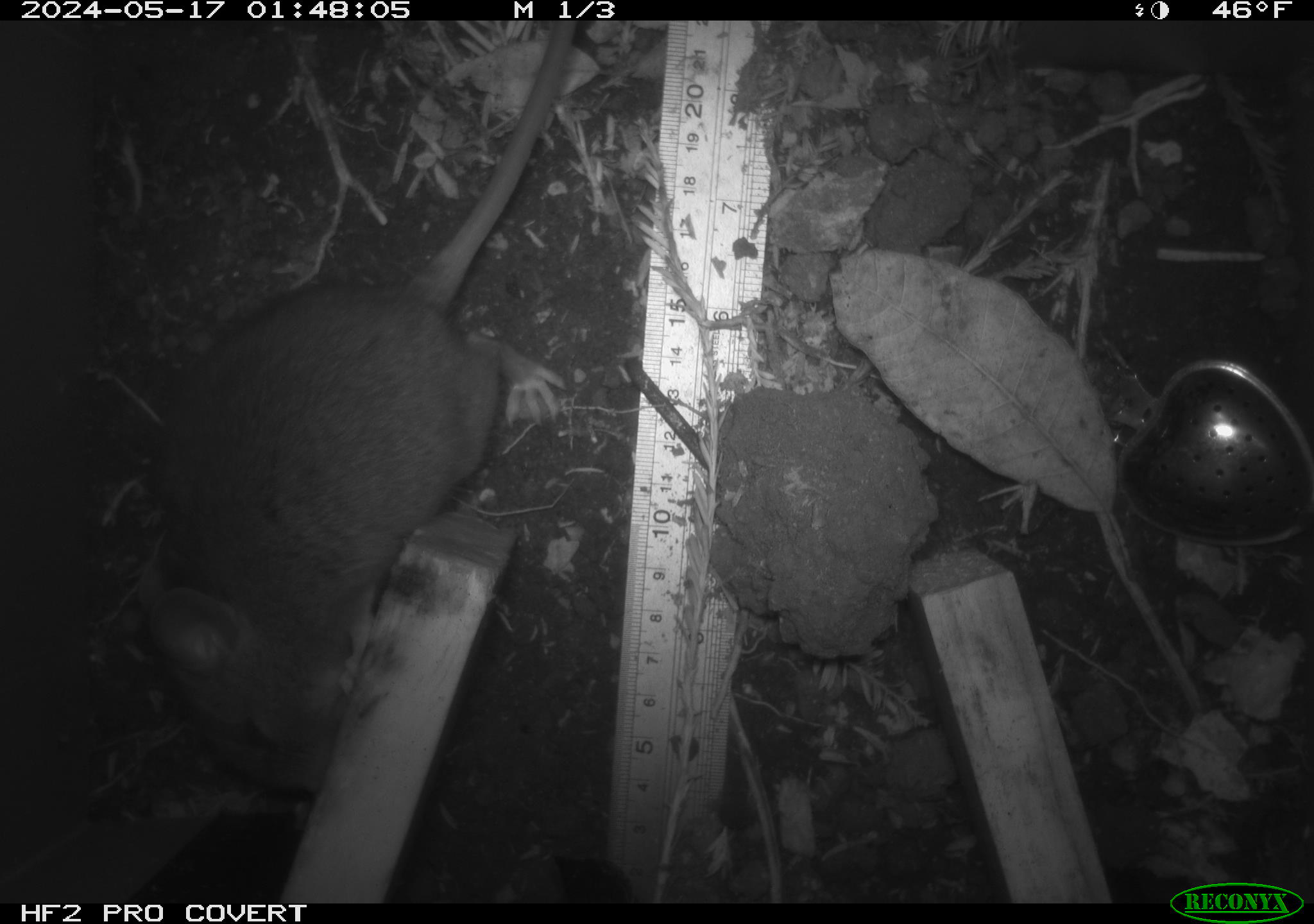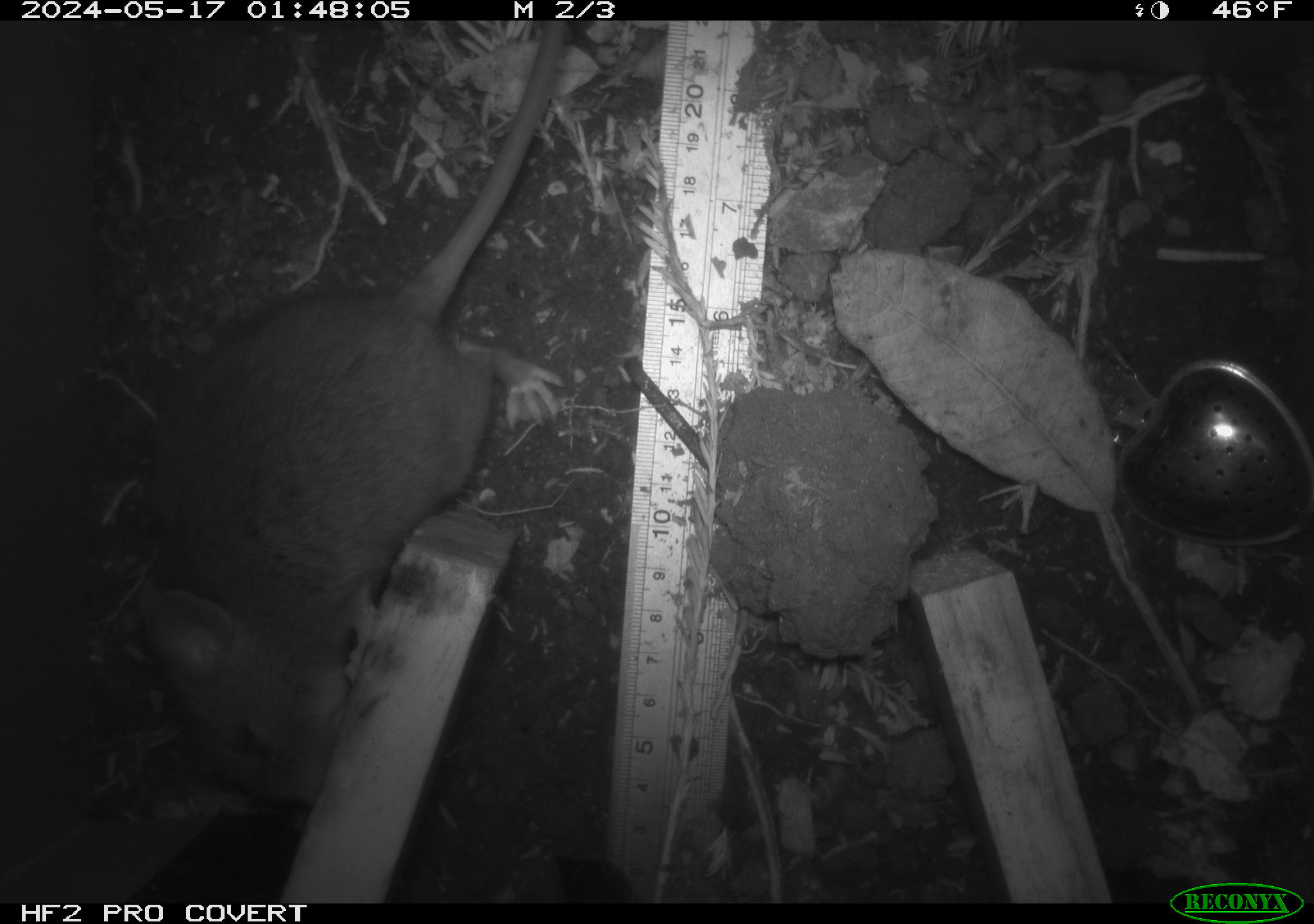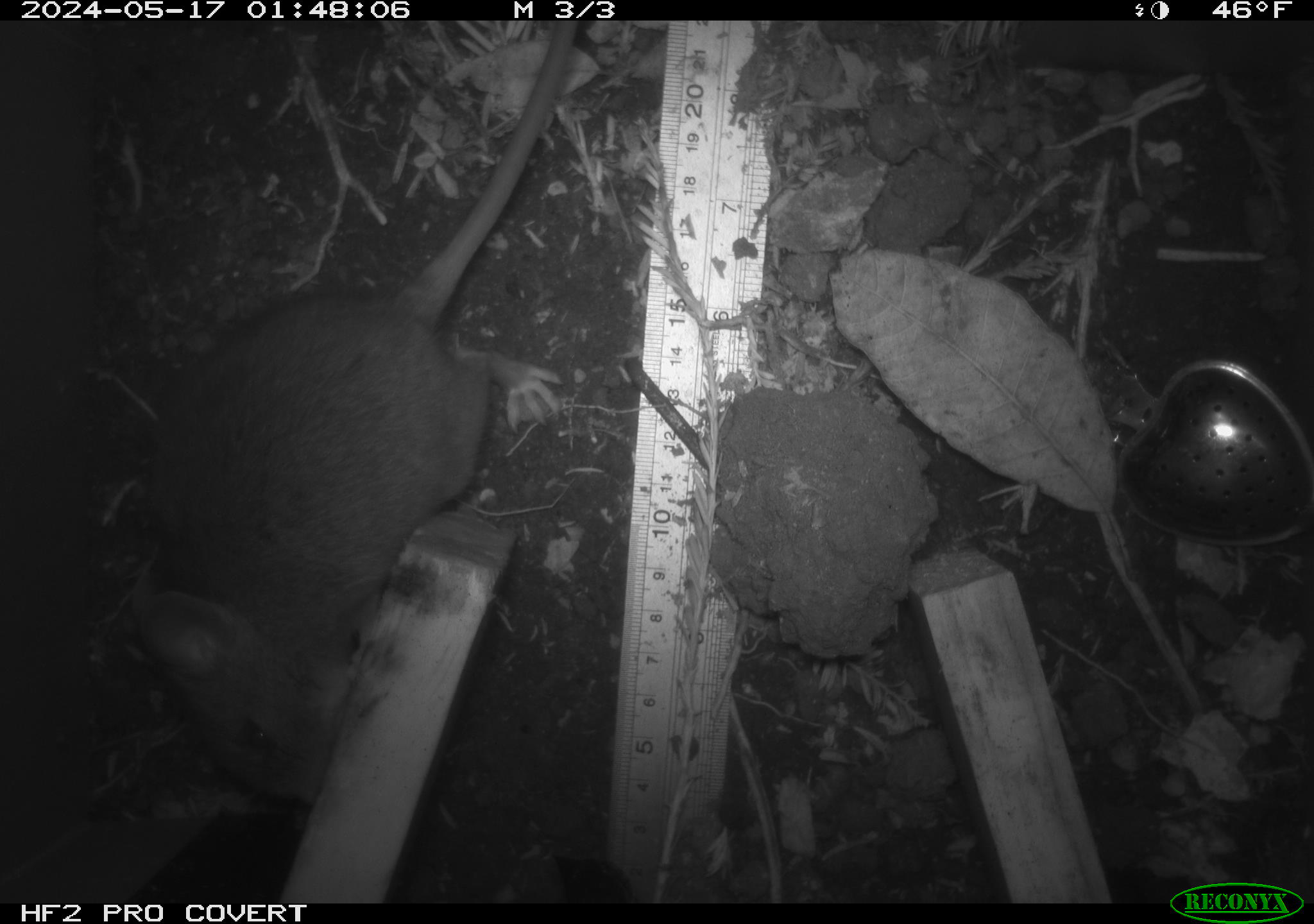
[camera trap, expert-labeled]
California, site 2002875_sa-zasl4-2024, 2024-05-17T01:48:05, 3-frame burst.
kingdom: Animalia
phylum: Chordata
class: Mammalia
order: Rodentia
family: Cricetidae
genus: Neotoma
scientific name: Neotoma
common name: pack rat or woodrat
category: neotoma species